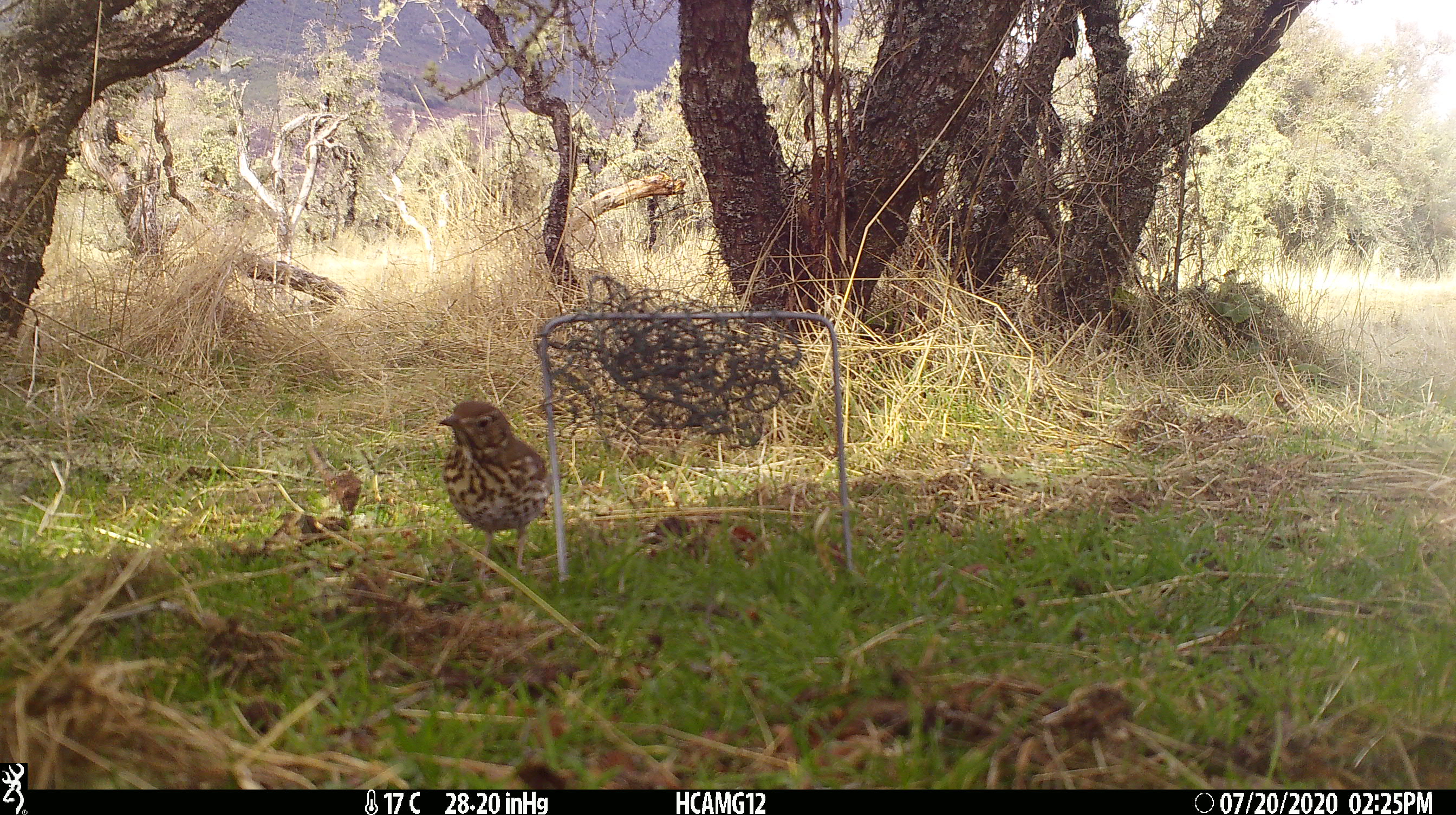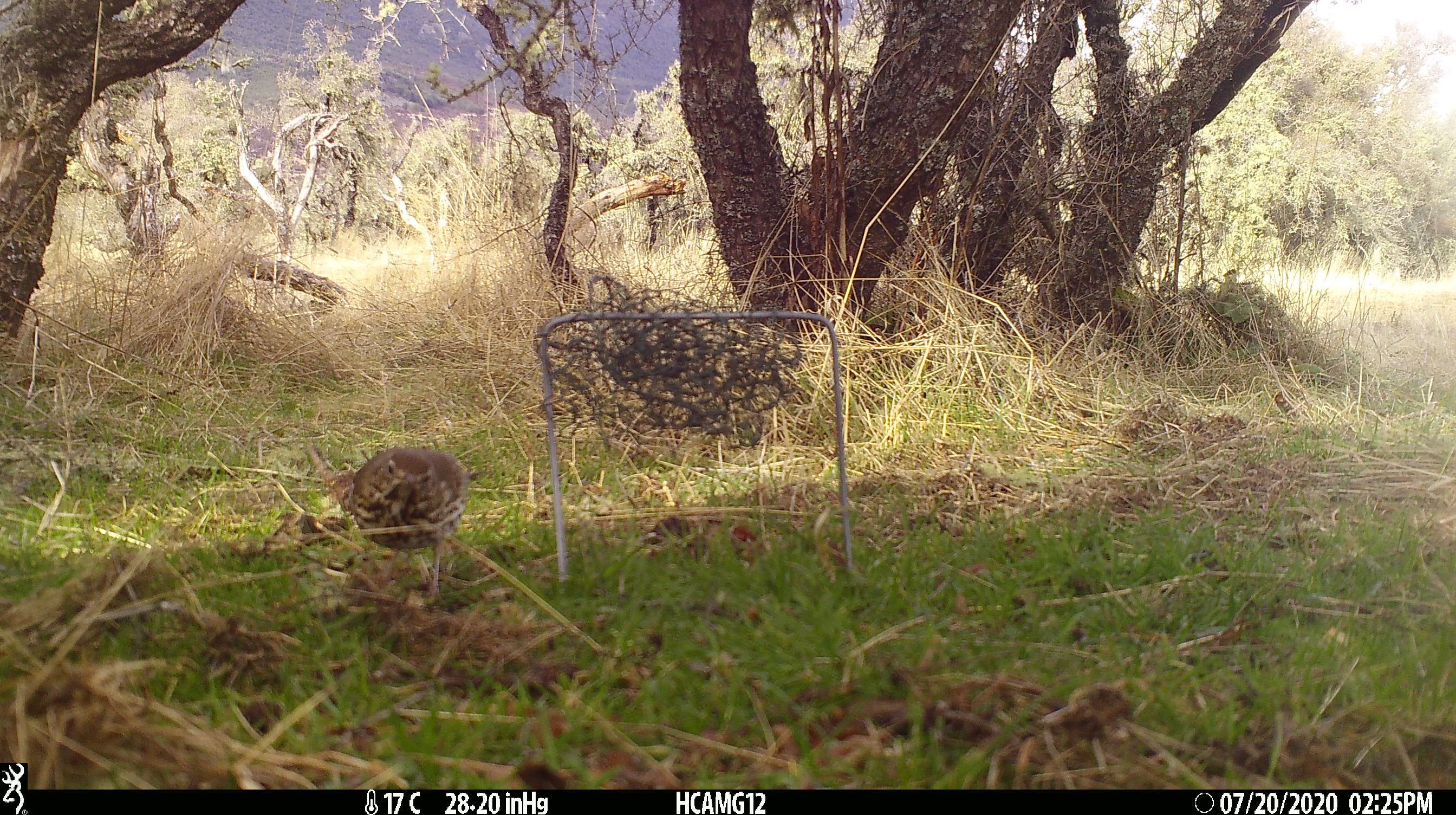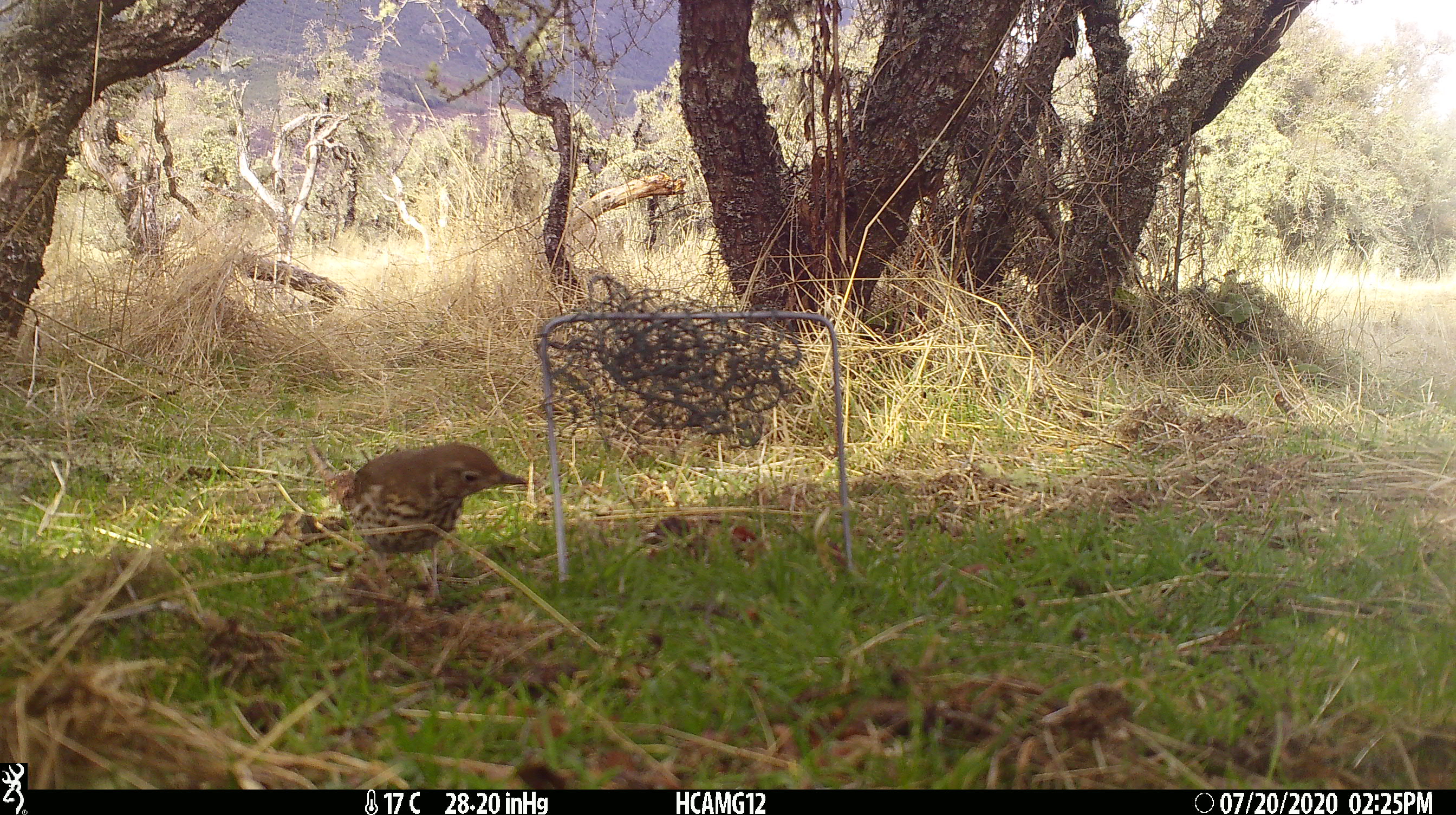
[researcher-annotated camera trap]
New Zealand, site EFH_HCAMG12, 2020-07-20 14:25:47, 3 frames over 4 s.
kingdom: Animalia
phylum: Chordata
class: Aves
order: Passeriformes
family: Turdidae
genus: Turdus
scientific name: Turdus philomelos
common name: song thrush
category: thrush